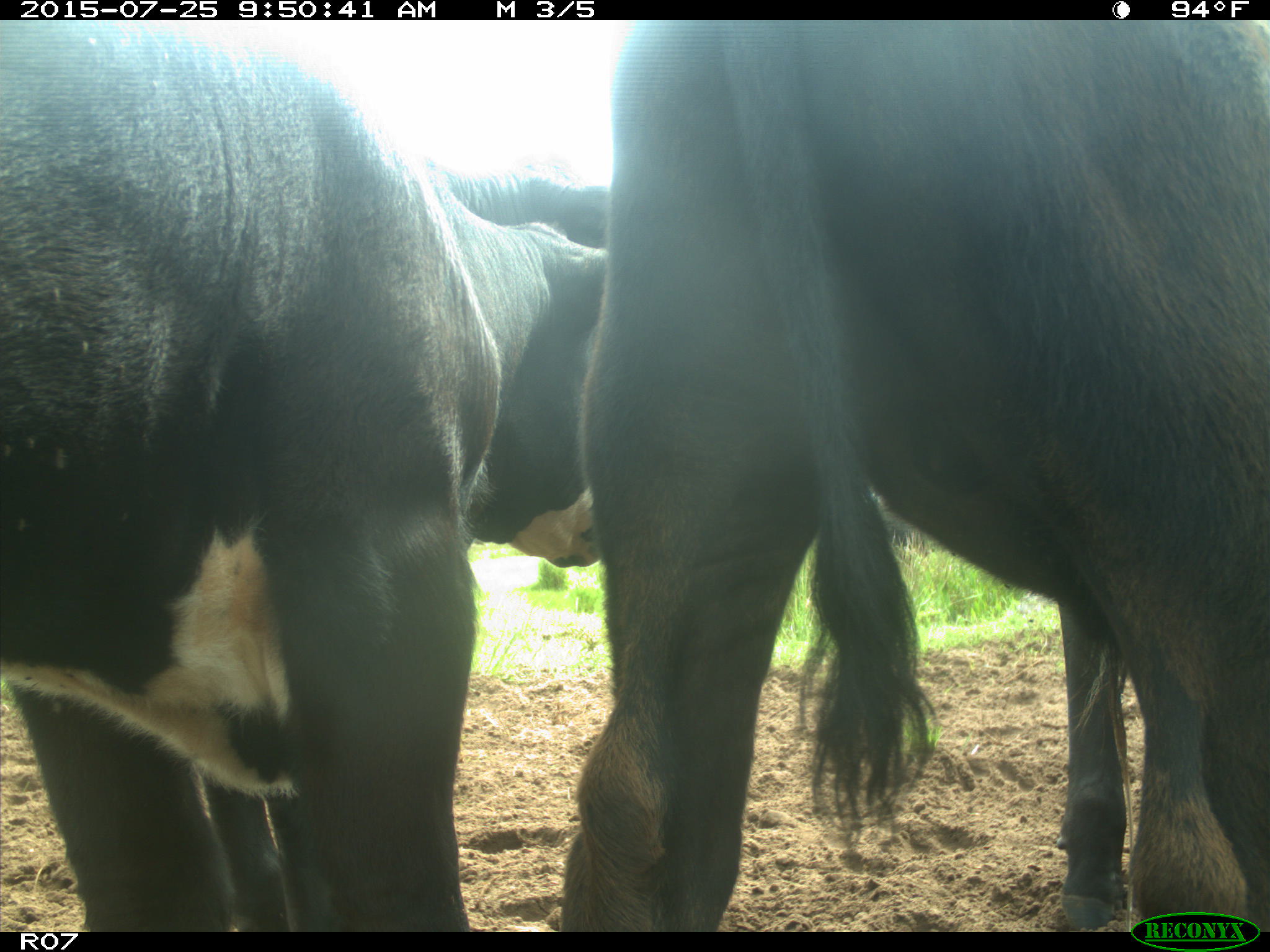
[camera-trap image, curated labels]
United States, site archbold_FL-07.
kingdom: Animalia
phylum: Chordata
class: Mammalia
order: Artiodactyla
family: Bovidae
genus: Bos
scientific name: Bos taurus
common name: domestic cow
Bos taurus (domestic cow).